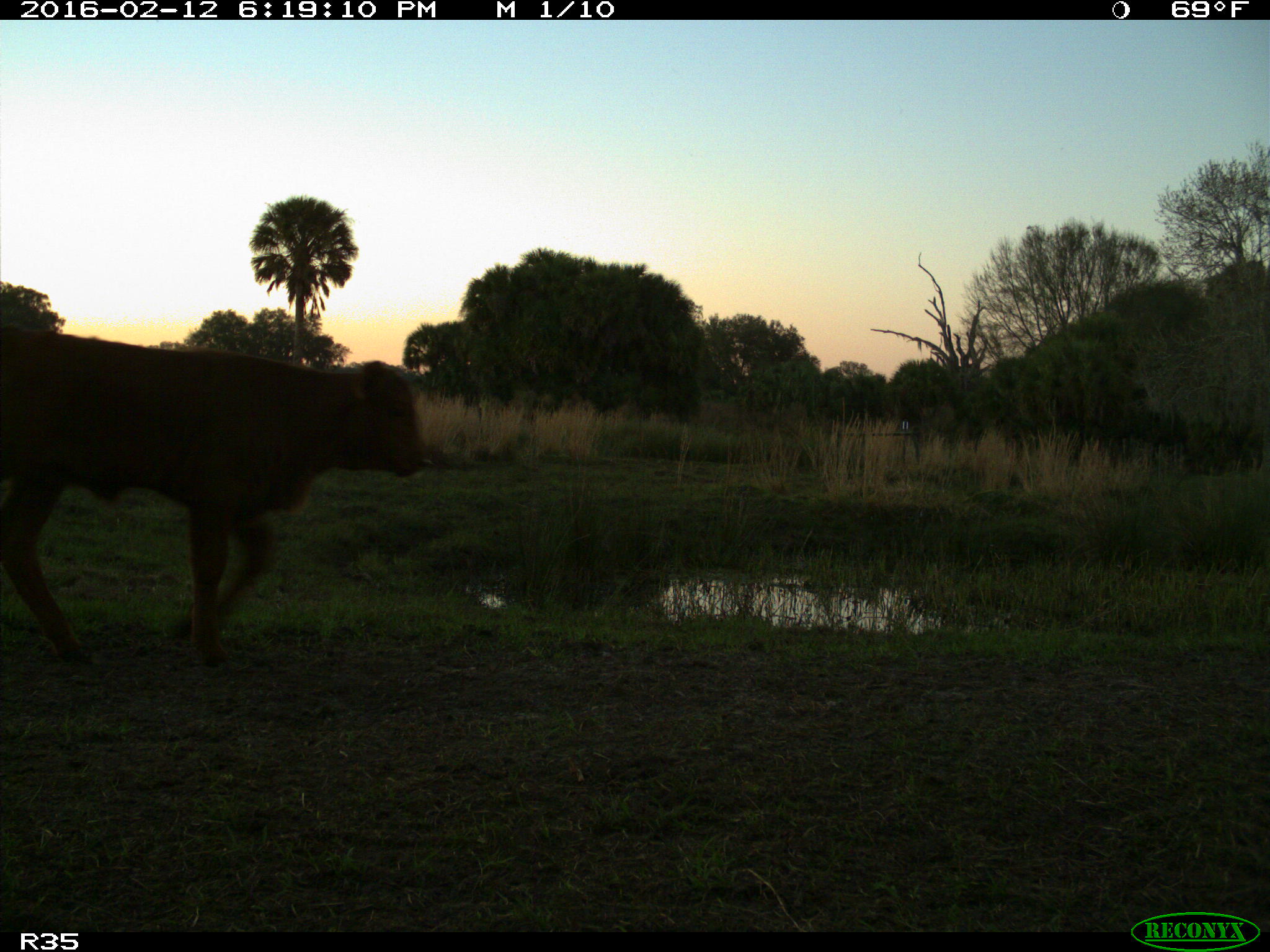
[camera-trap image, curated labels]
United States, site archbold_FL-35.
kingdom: Animalia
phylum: Chordata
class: Mammalia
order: Artiodactyla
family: Bovidae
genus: Bos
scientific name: Bos taurus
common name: domestic cow